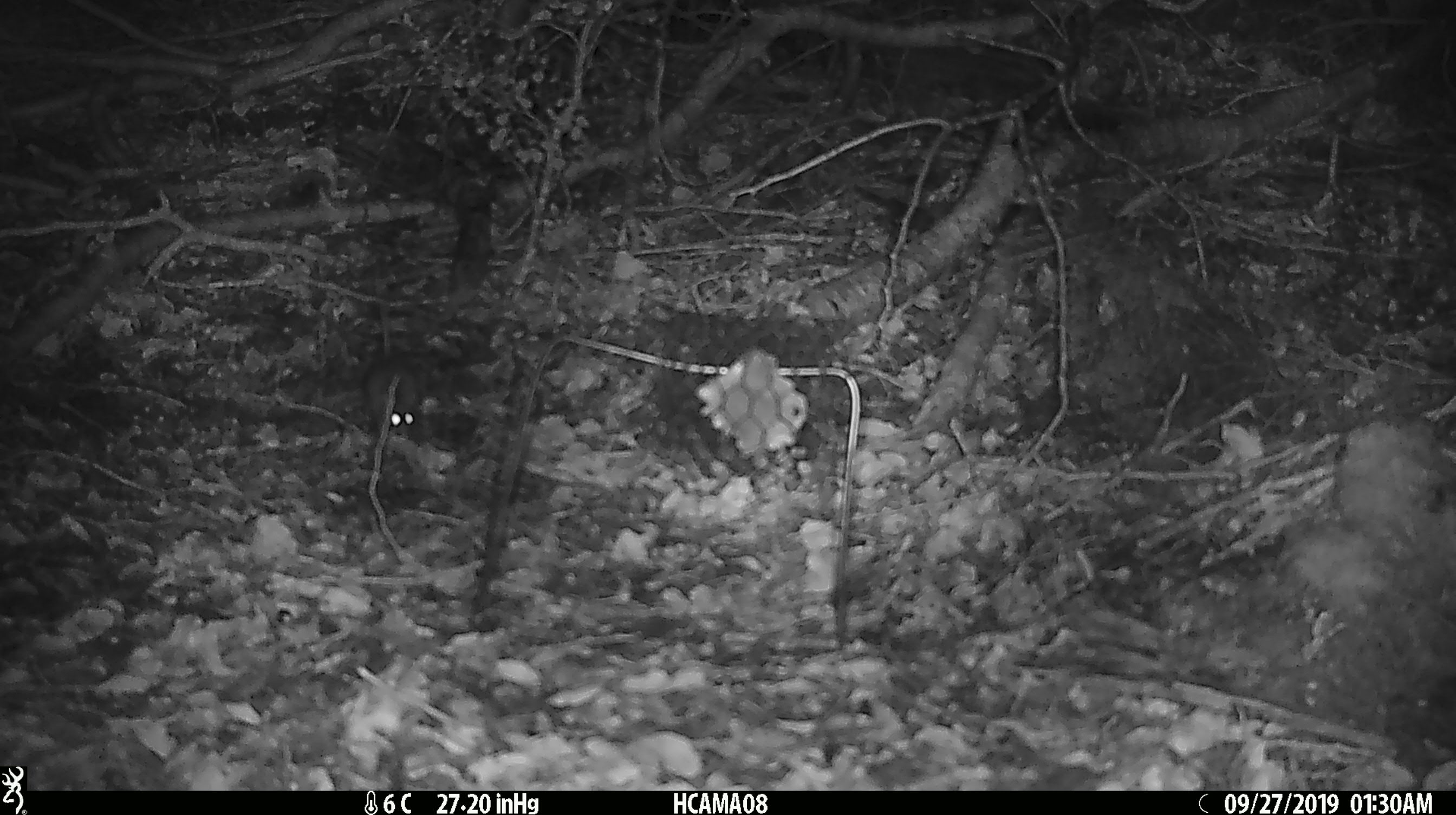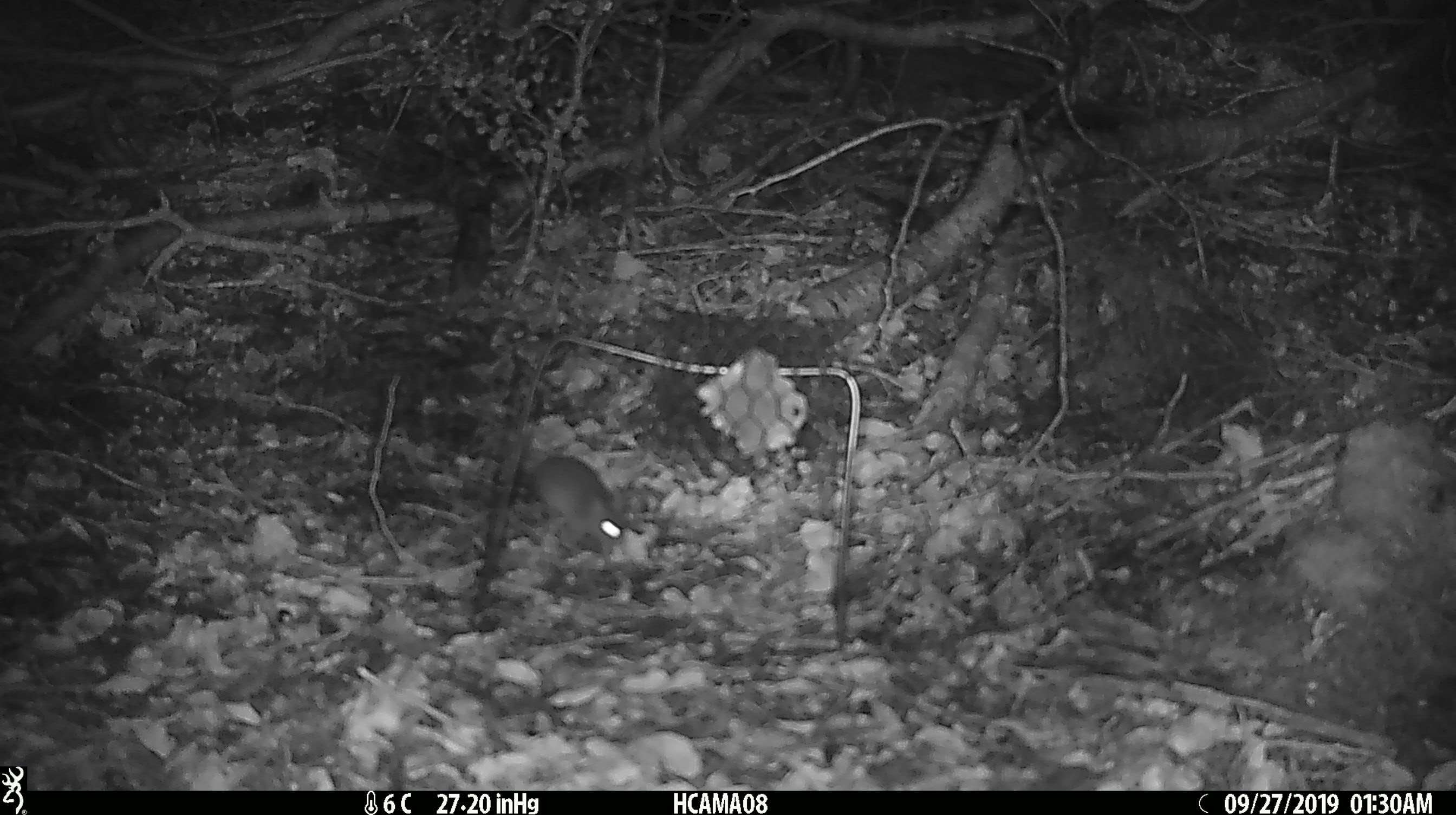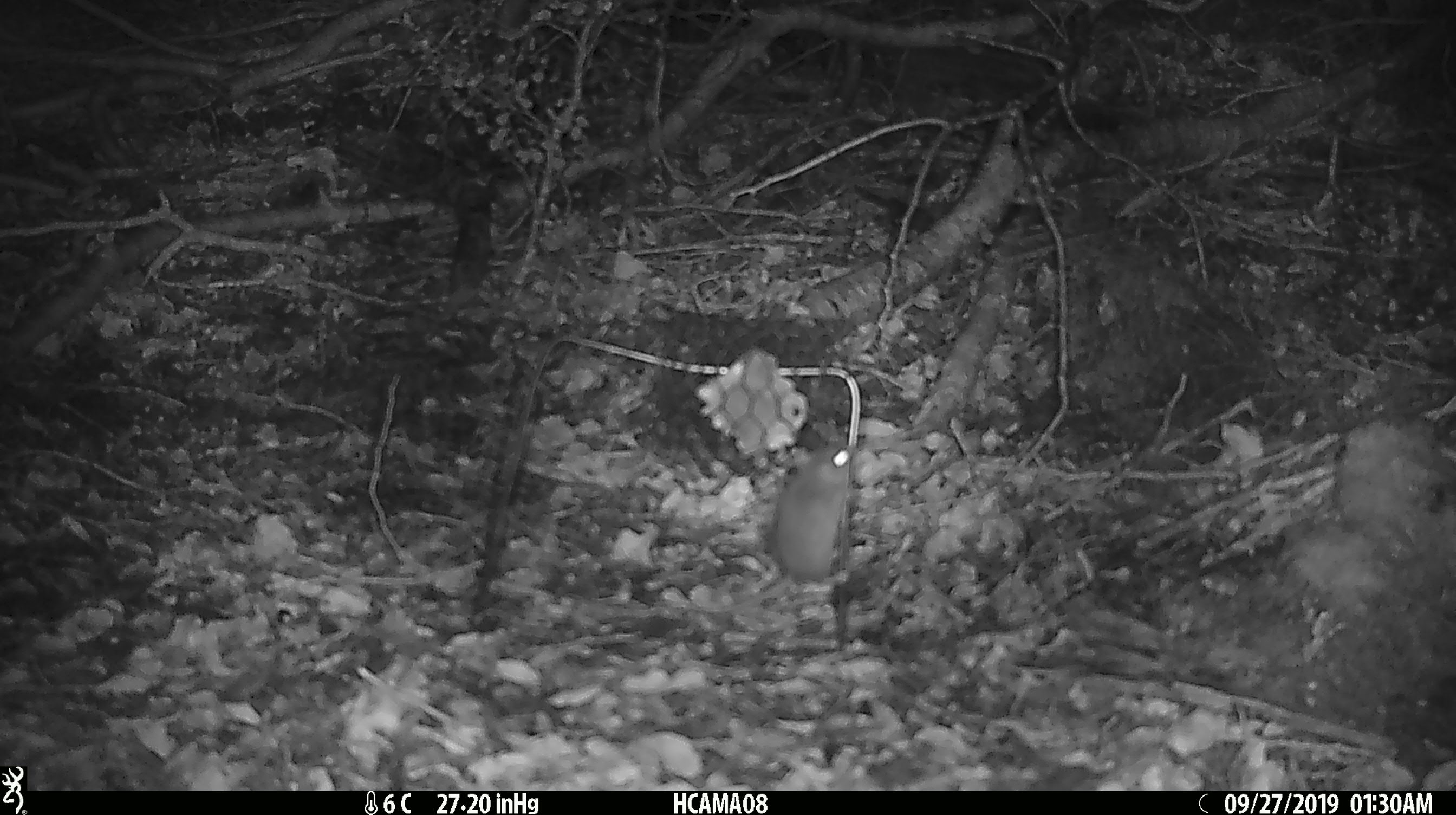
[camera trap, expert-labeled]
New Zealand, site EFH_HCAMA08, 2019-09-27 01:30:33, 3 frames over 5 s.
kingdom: Animalia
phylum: Chordata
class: Mammalia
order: Rodentia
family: Muridae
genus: Mus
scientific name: Mus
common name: mouse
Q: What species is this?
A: Mouse (Mus).